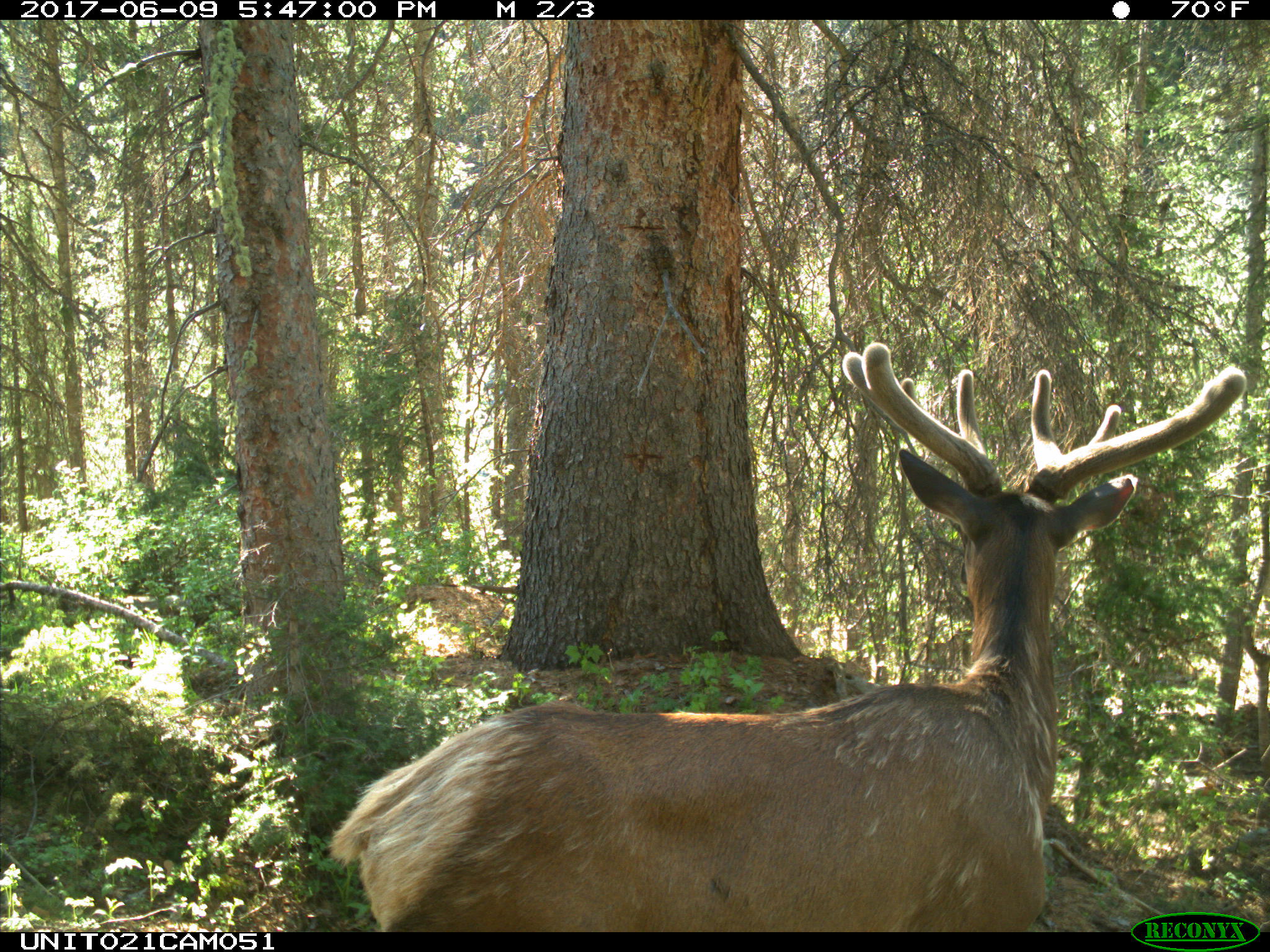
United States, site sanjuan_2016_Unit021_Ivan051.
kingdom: Animalia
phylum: Chordata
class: Mammalia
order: Artiodactyla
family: Cervidae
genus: Cervus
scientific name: Cervus elaphus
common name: red deer